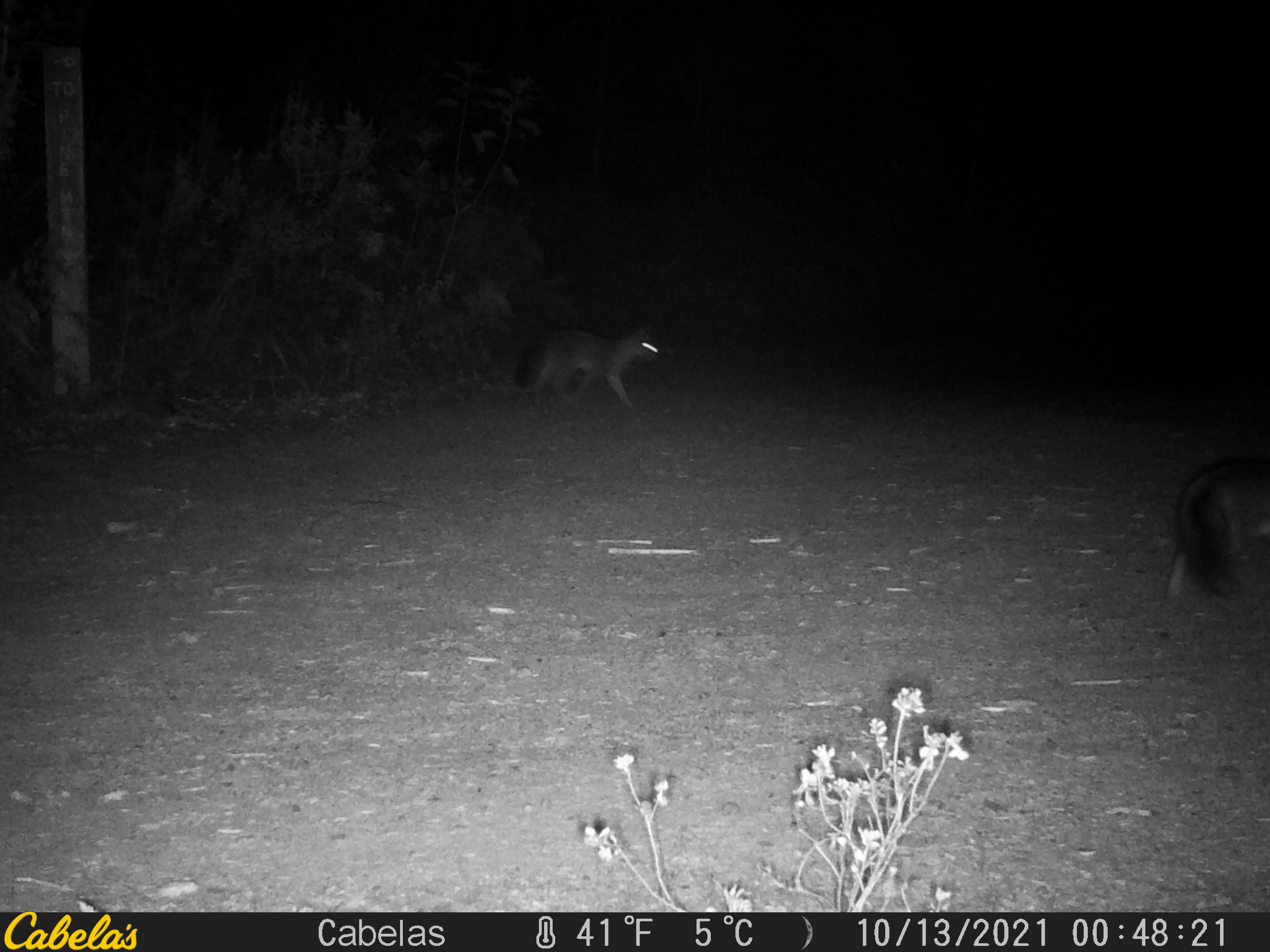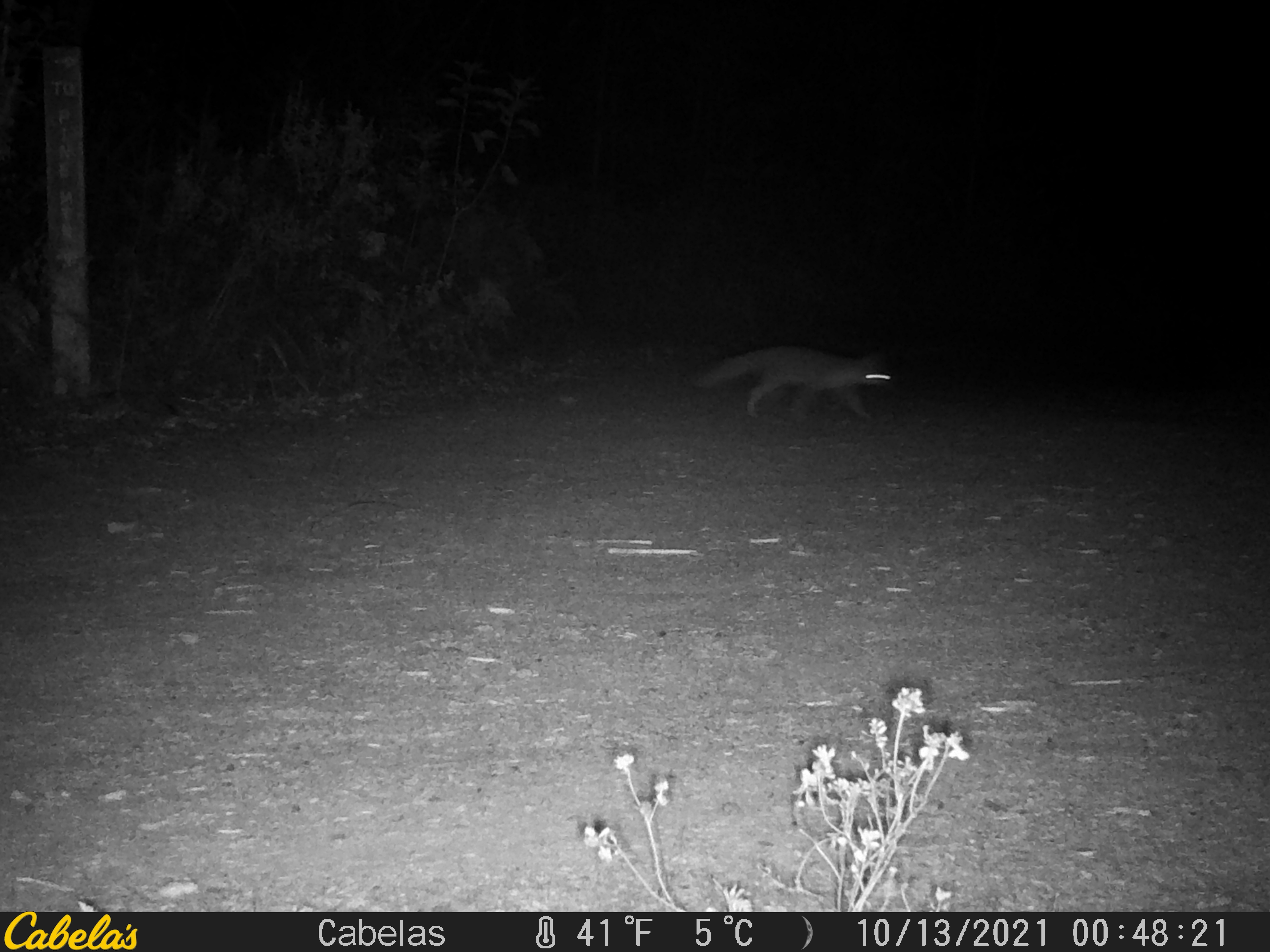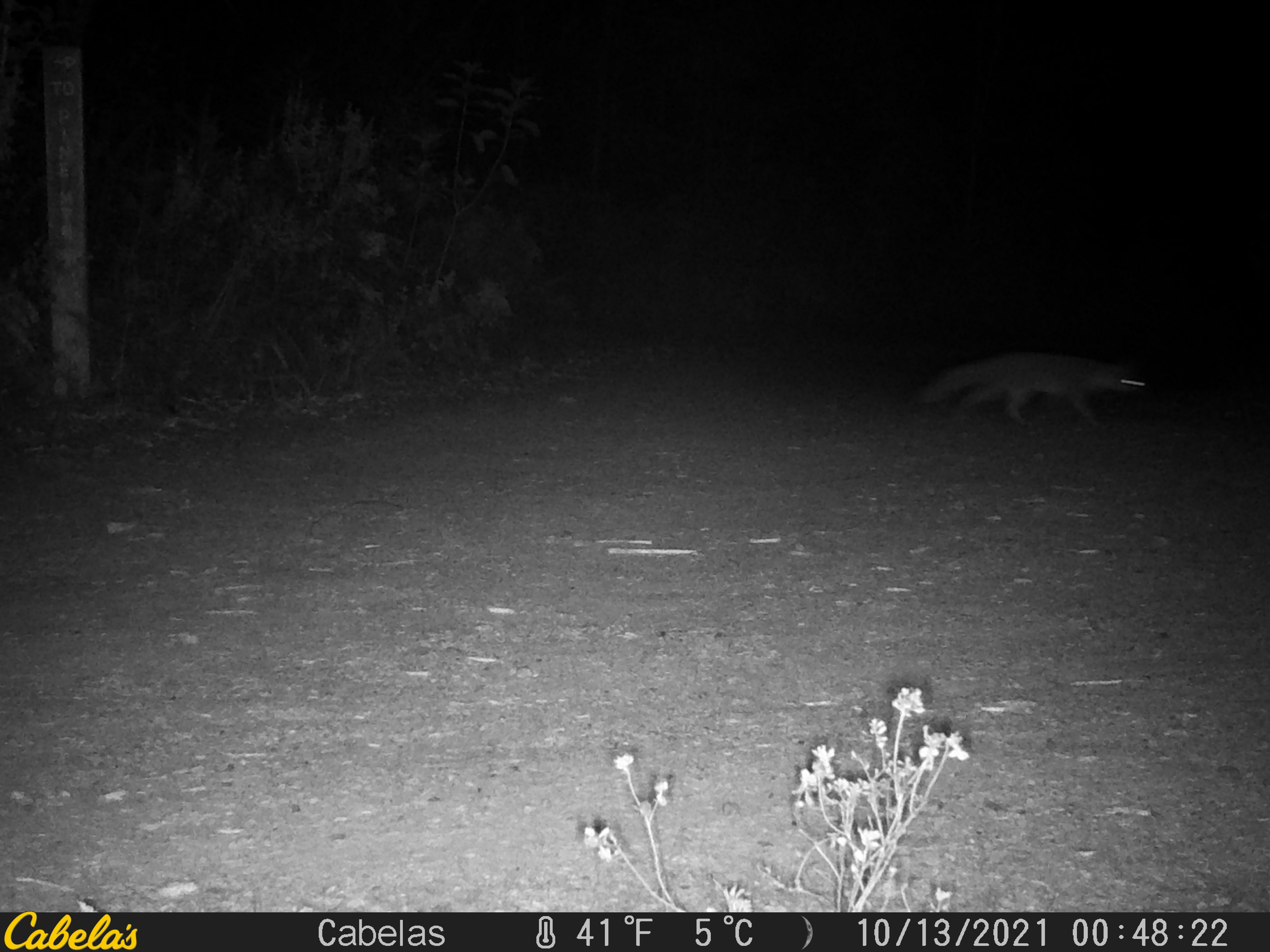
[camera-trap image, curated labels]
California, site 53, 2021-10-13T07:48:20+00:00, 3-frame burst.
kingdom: Animalia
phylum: Chordata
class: Mammalia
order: Carnivora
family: Canidae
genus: Urocyon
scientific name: Urocyon cinereoargenteus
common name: gray fox